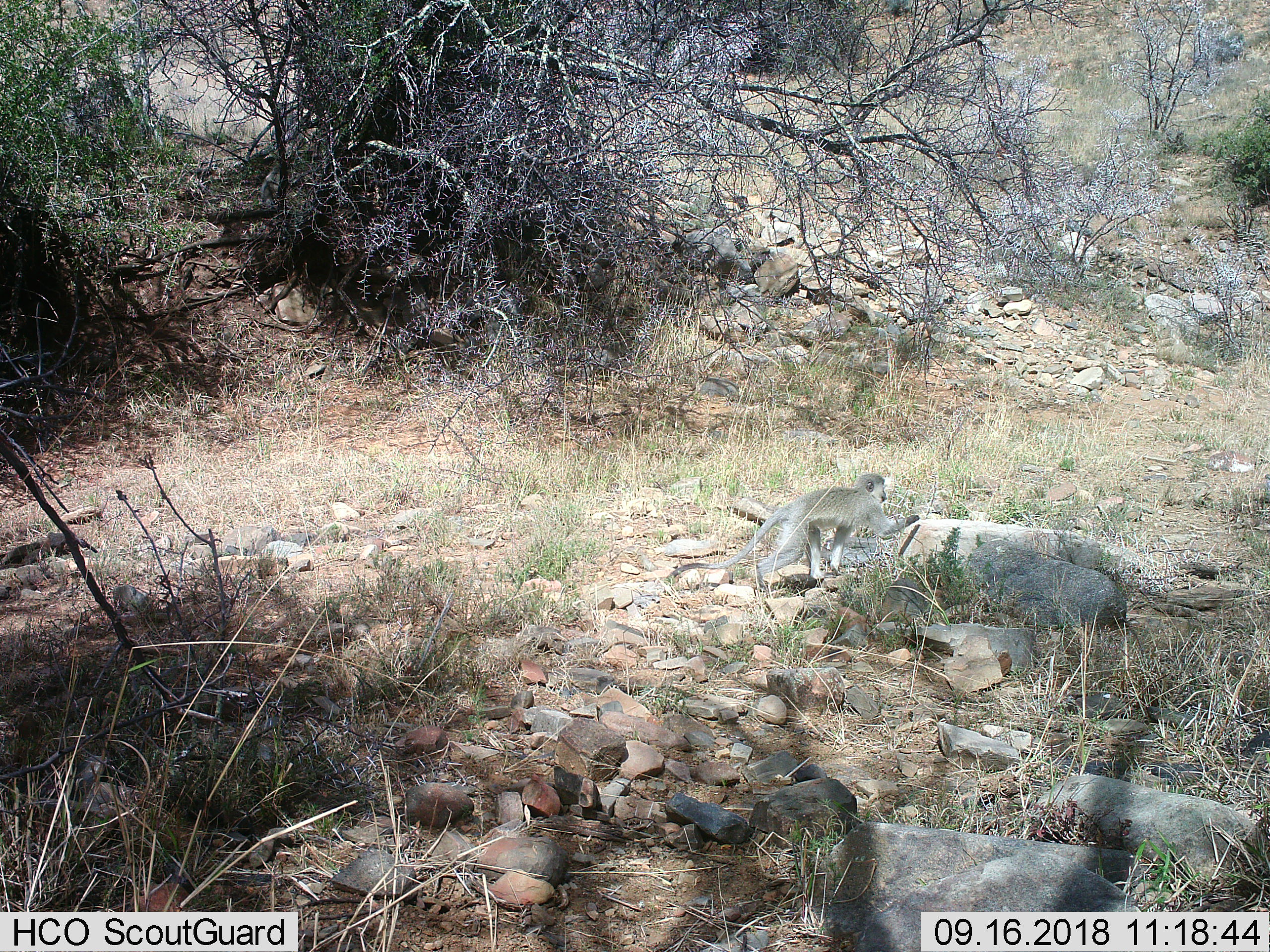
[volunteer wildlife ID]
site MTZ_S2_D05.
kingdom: Animalia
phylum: Chordata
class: Mammalia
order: Primates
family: Cercopithecidae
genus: Chlorocebus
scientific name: Chlorocebus pygerythrus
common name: vervet monkey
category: monkeyvervet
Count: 1.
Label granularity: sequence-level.